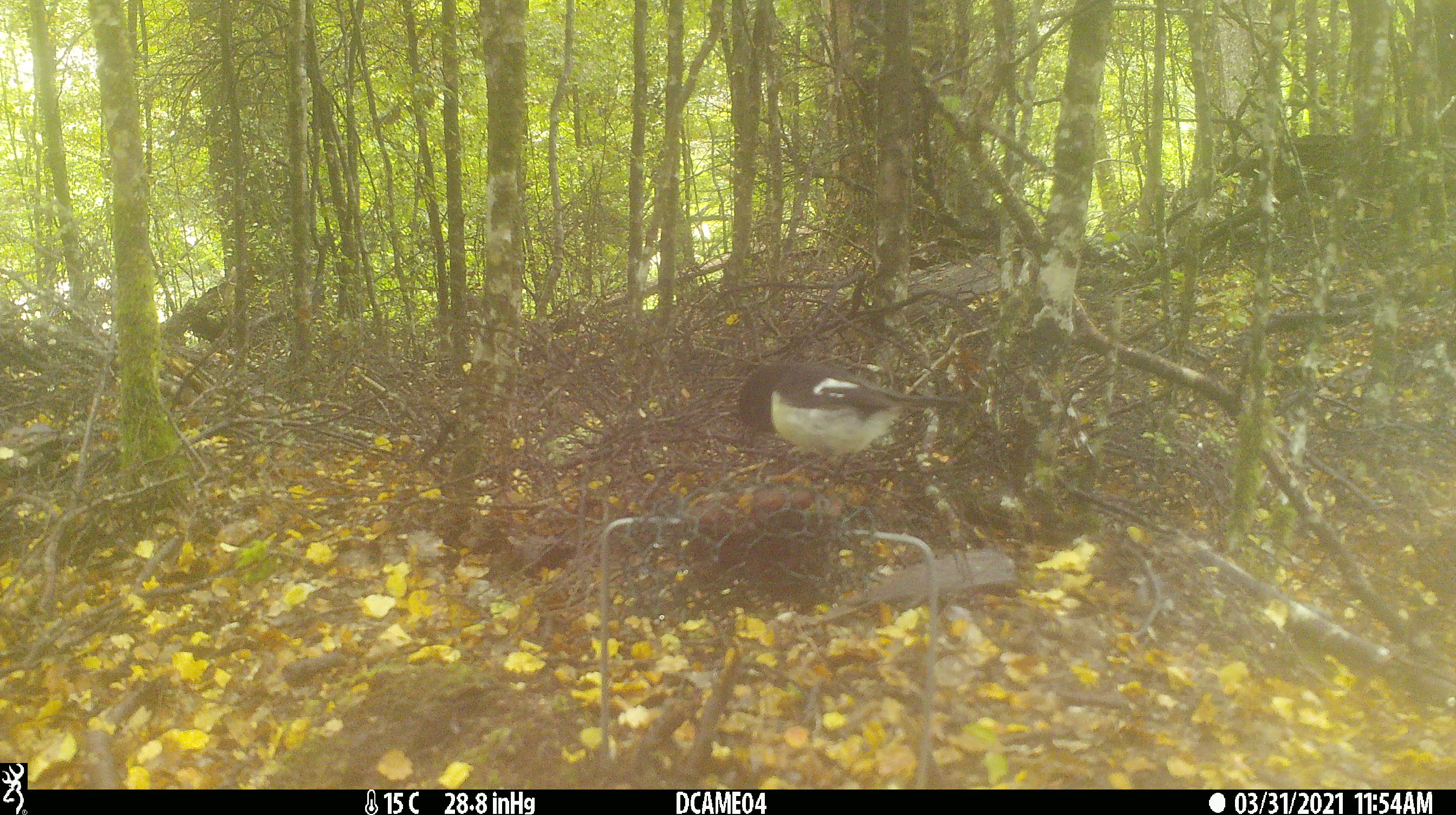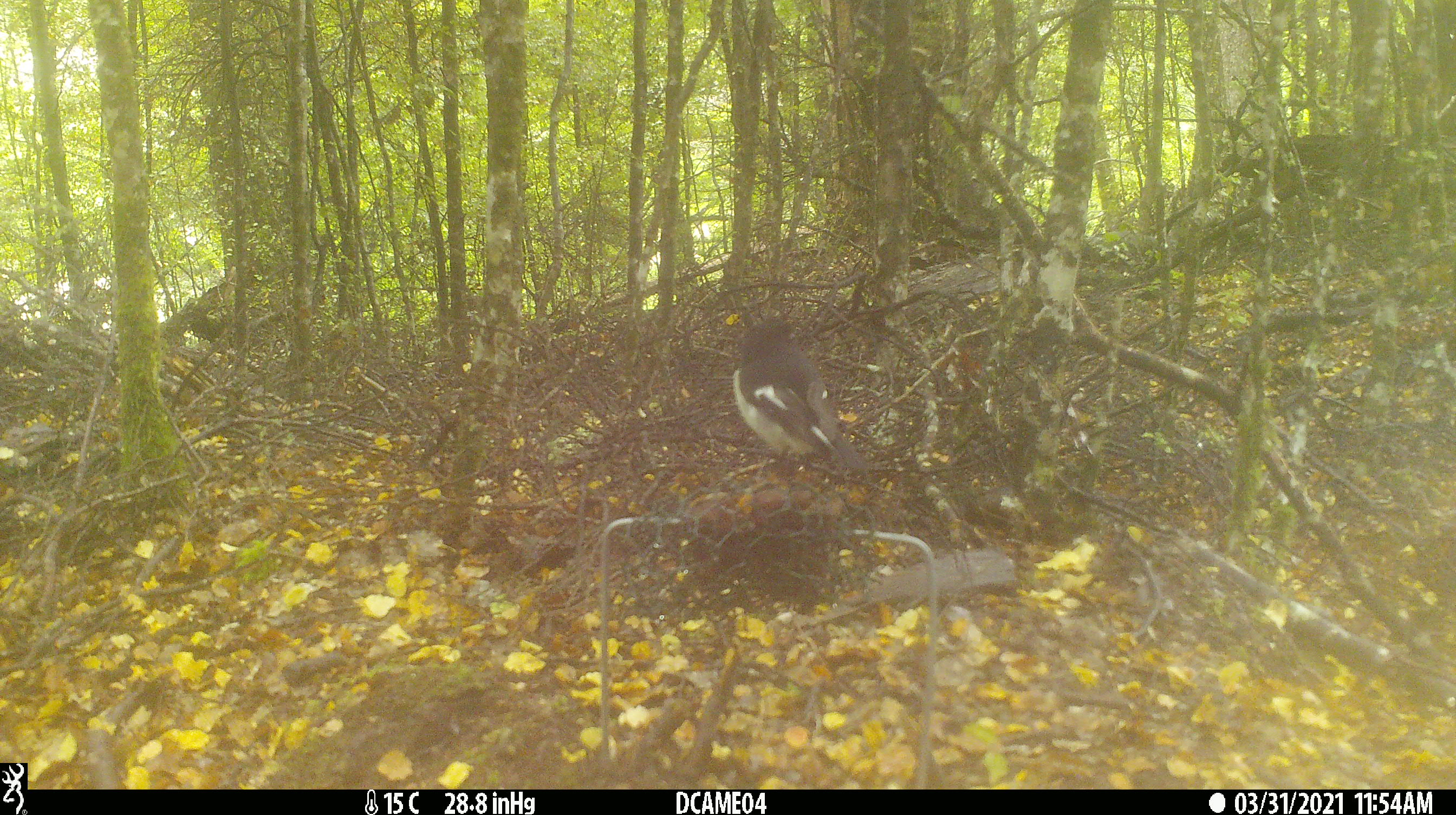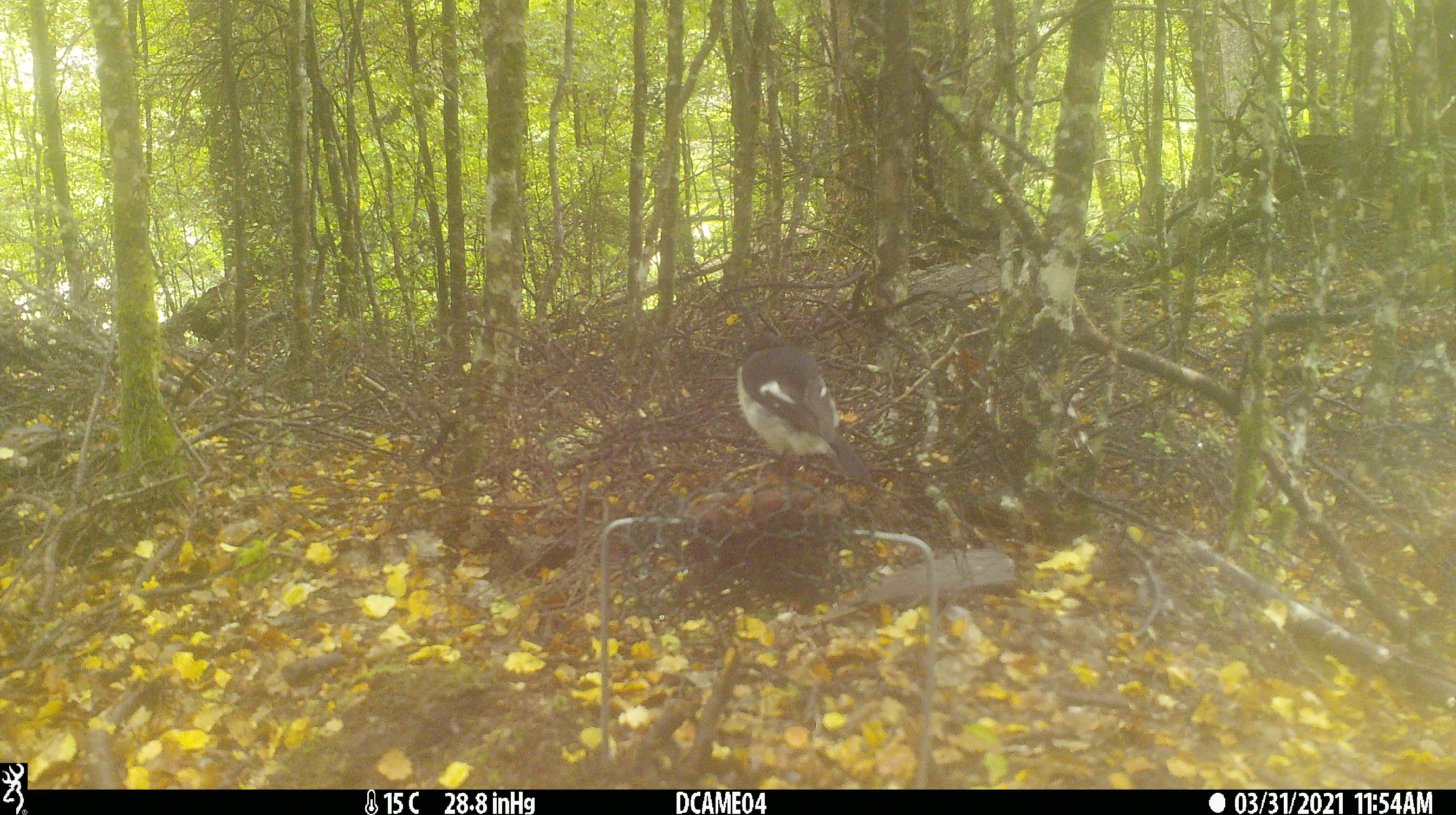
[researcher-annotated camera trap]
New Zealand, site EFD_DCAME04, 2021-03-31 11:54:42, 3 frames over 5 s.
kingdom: Animalia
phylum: Chordata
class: Aves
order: Passeriformes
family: Petroicidae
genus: Petroica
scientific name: Petroica macrocephala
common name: tomtit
Tomtit (Petroica macrocephala).